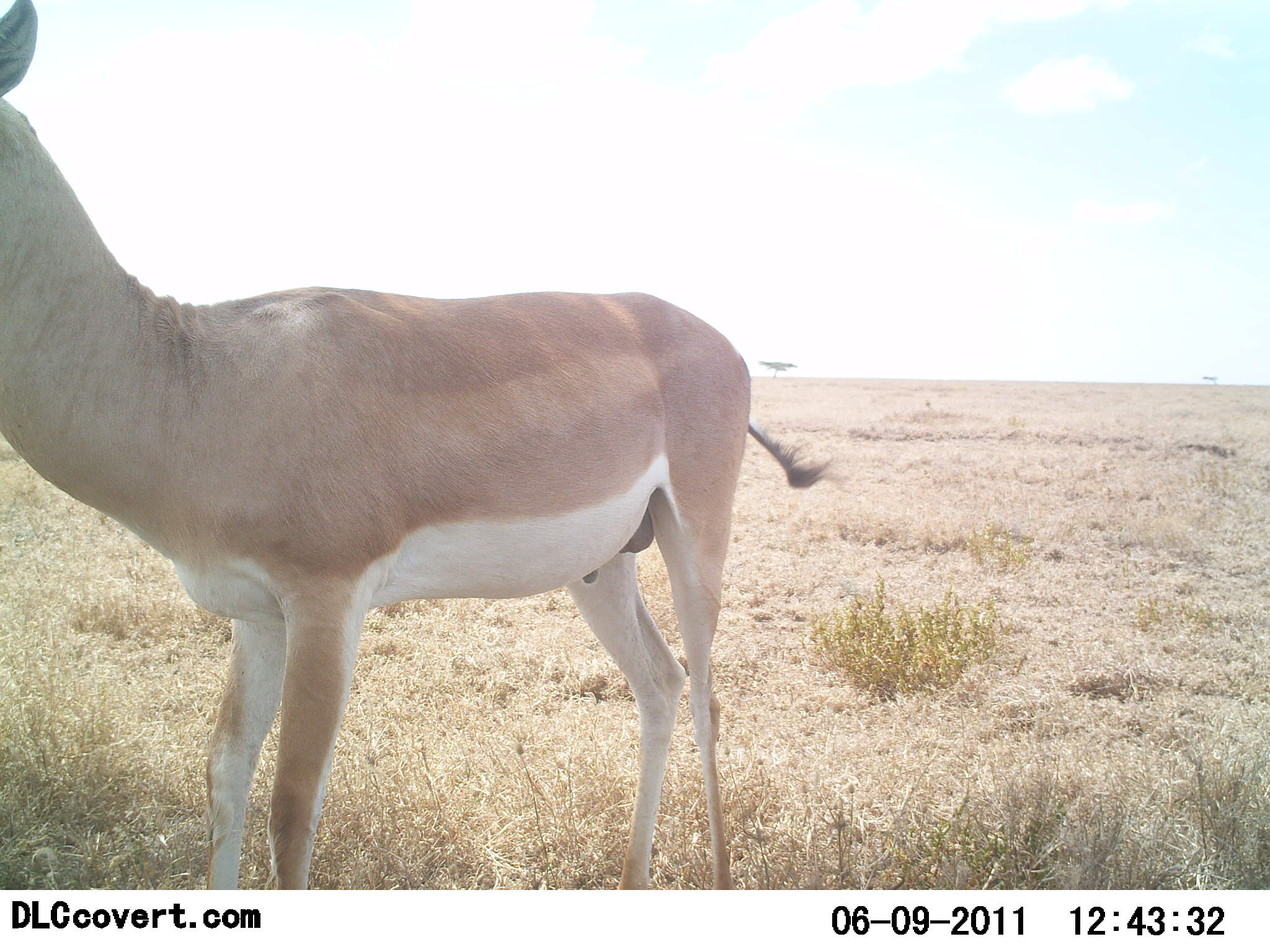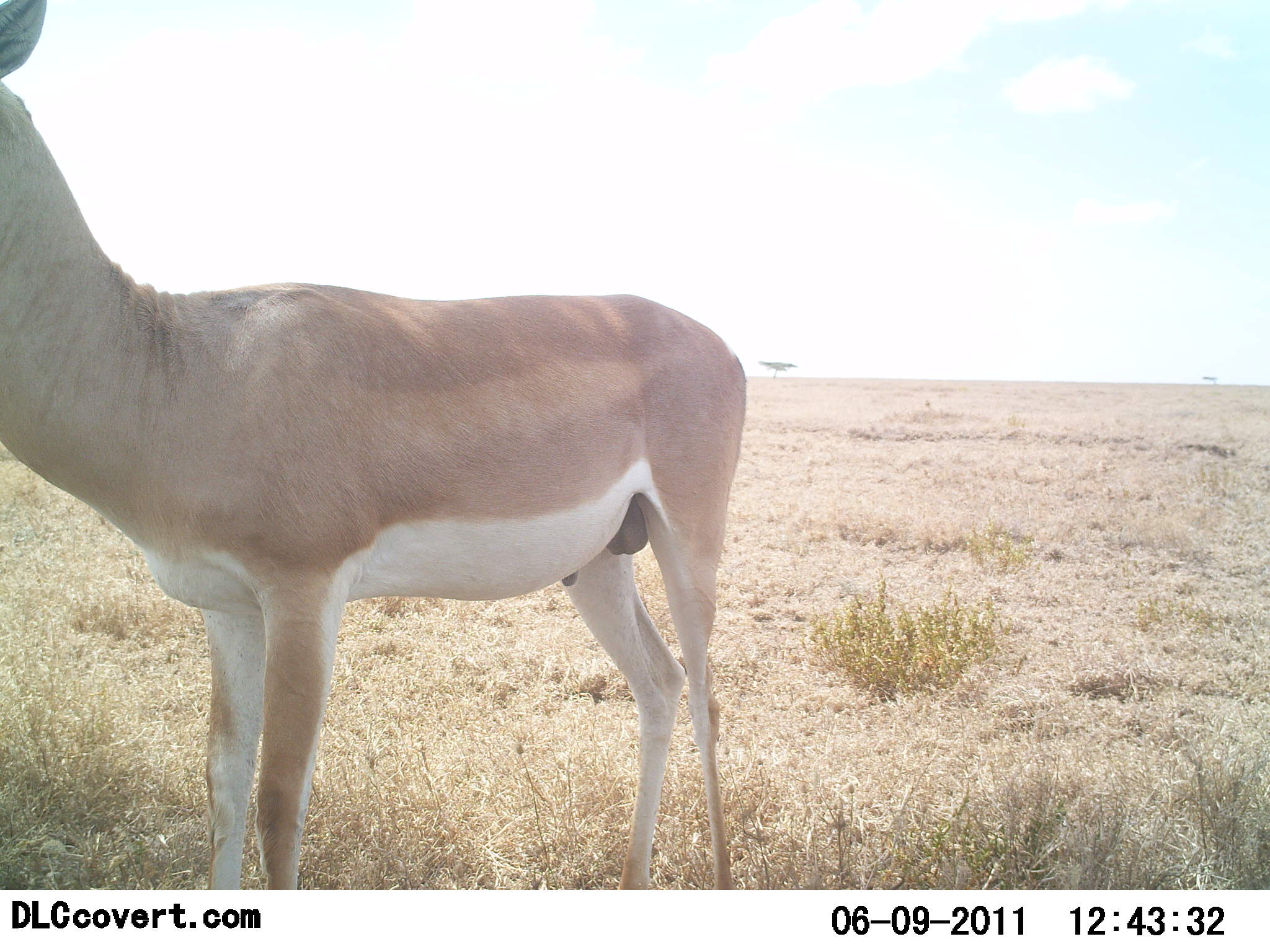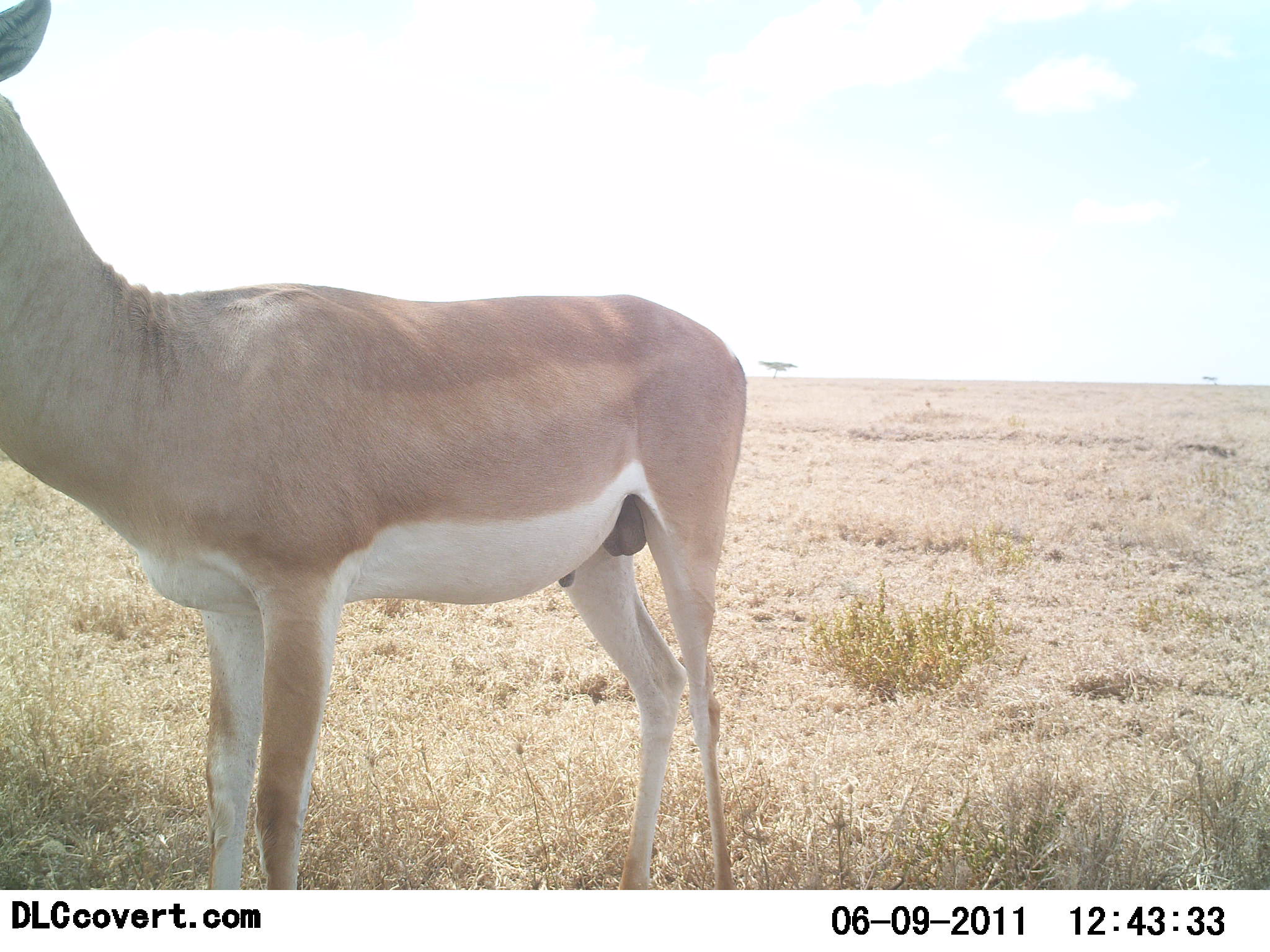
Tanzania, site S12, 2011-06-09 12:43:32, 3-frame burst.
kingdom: Animalia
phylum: Chordata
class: Mammalia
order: Artiodactyla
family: Bovidae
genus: Nanger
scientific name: Nanger granti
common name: grant's gazelle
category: gazellegrants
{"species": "gazellegrants (grant's gazelle) (Nanger granti)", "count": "1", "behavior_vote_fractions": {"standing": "100%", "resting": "0%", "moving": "0%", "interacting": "0%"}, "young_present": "0%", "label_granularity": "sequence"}